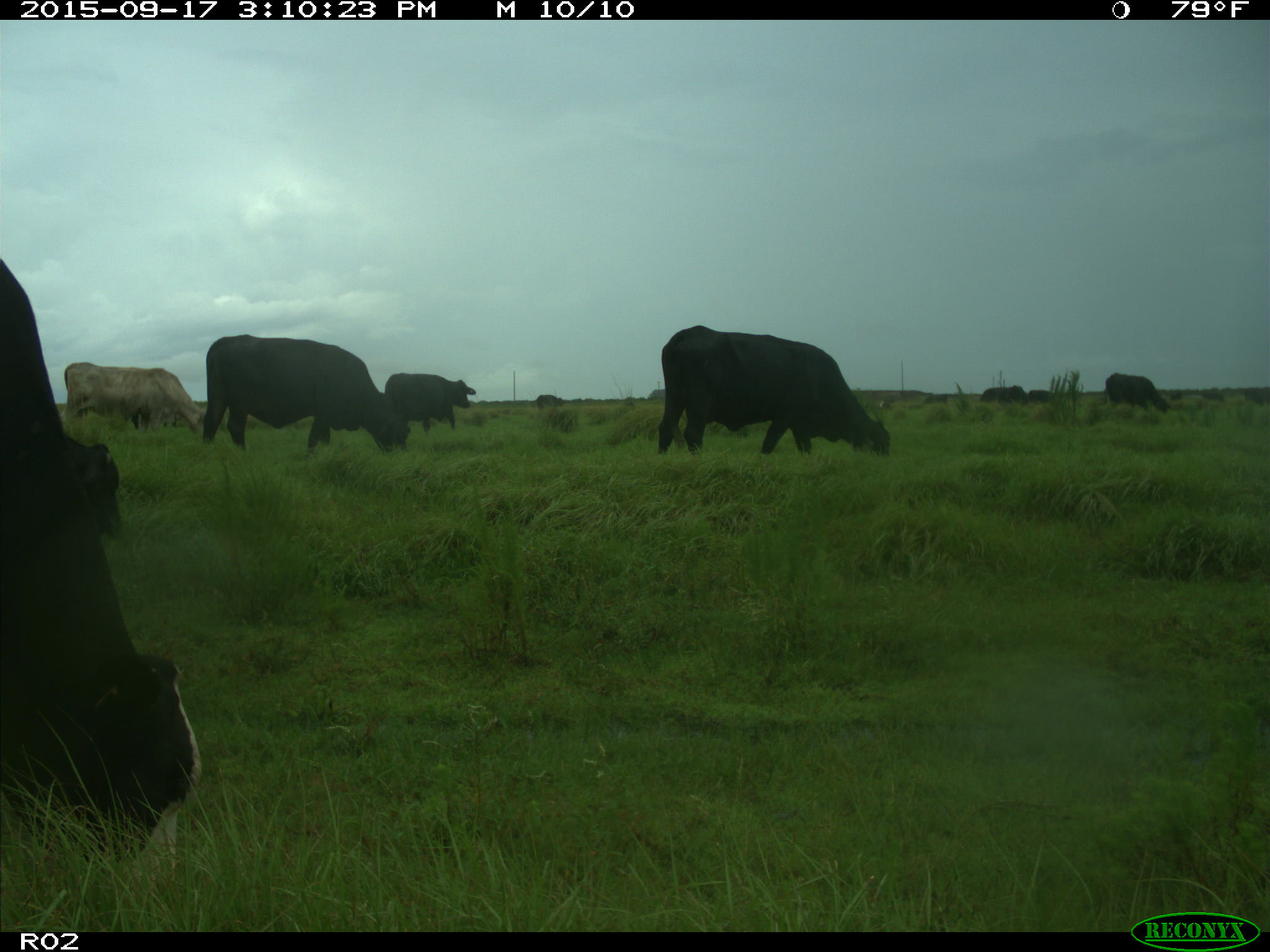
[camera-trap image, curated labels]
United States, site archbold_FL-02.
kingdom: Animalia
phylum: Chordata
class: Mammalia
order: Artiodactyla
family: Bovidae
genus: Bos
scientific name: Bos taurus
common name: domestic cow